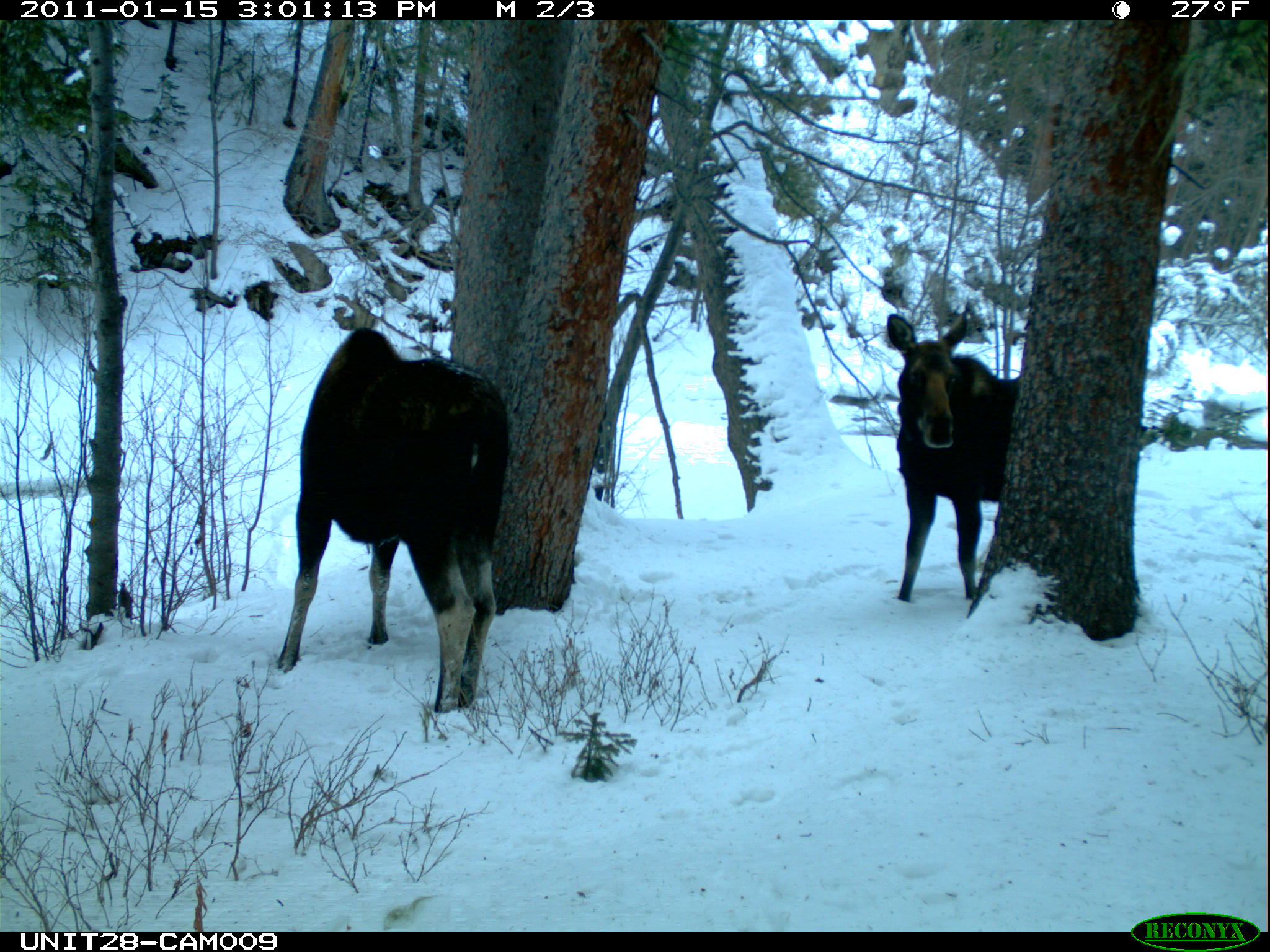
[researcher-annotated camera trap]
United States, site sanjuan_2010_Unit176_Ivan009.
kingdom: Animalia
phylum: Chordata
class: Mammalia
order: Artiodactyla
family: Cervidae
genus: Alces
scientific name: Alces alces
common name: moose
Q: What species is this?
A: Alces alces (moose).